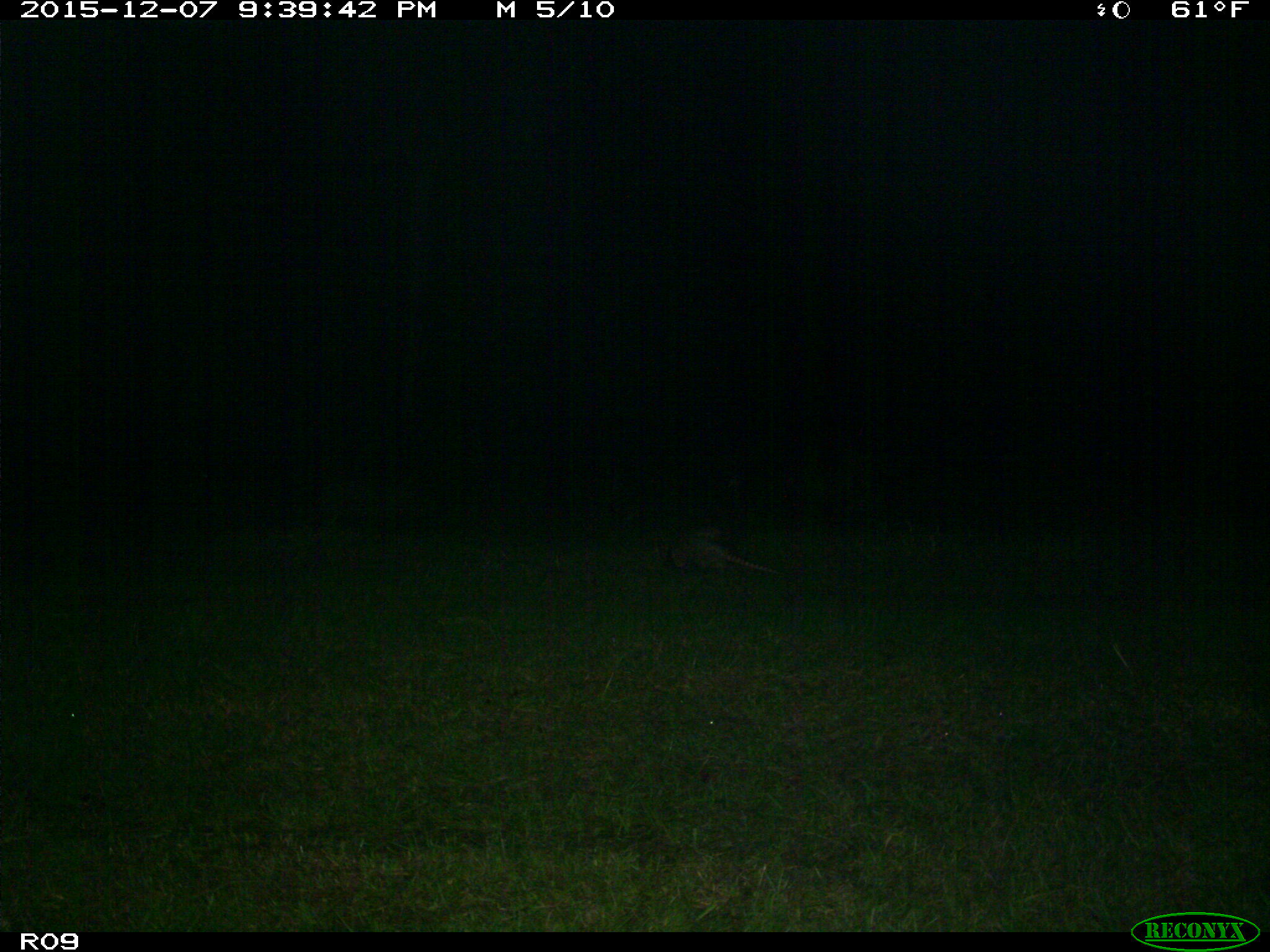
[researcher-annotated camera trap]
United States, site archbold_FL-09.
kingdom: Animalia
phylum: Chordata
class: Mammalia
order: Cingulata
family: Dasypodidae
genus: Dasypus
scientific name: Dasypus novemcinctus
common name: nine-banded armadillo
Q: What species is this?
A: Dasypus novemcinctus (nine-banded armadillo).